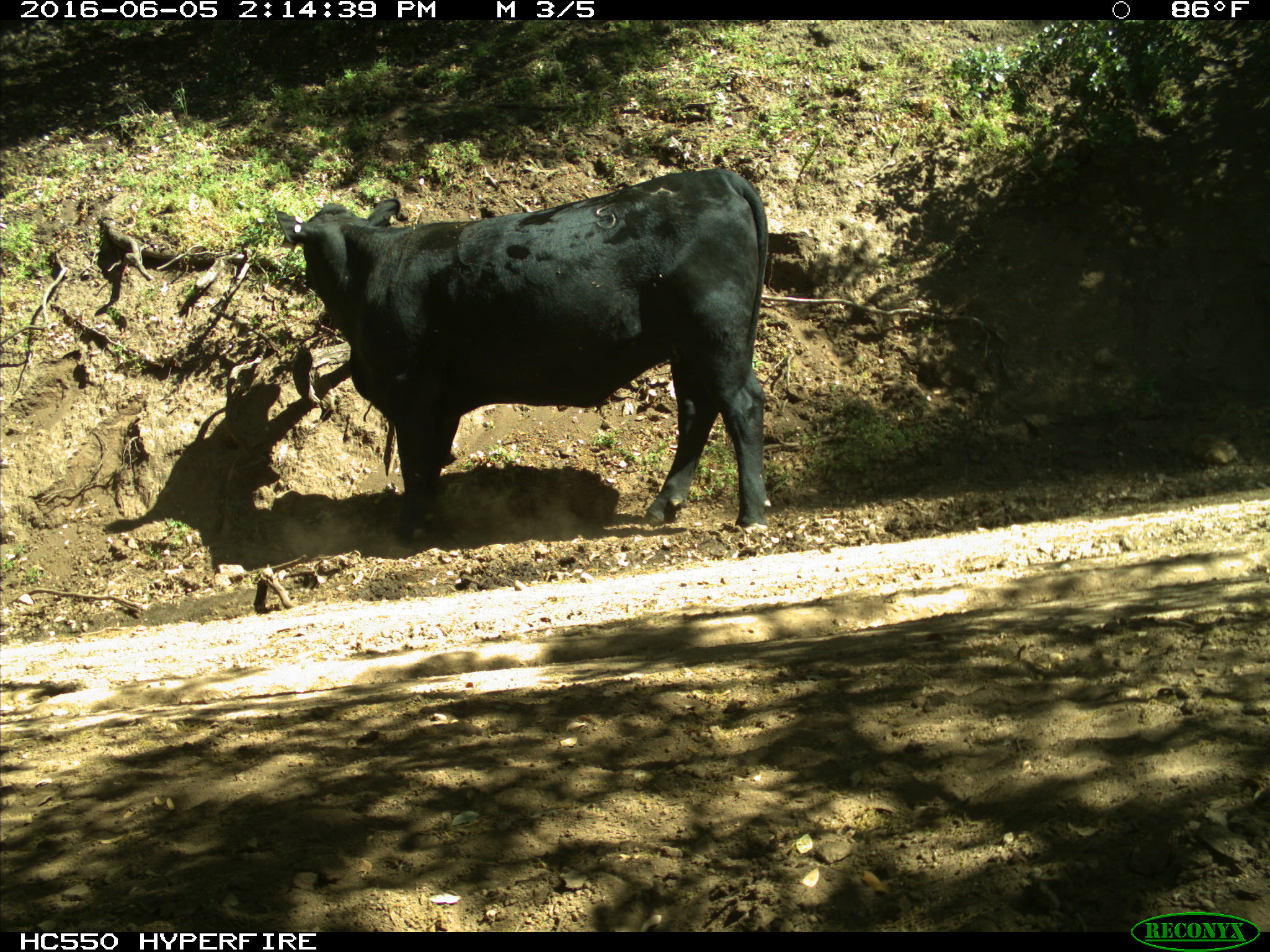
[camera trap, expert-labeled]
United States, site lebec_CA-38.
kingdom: Animalia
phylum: Chordata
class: Mammalia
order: Artiodactyla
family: Bovidae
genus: Bos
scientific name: Bos taurus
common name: domestic cow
Bos taurus (domestic cow).